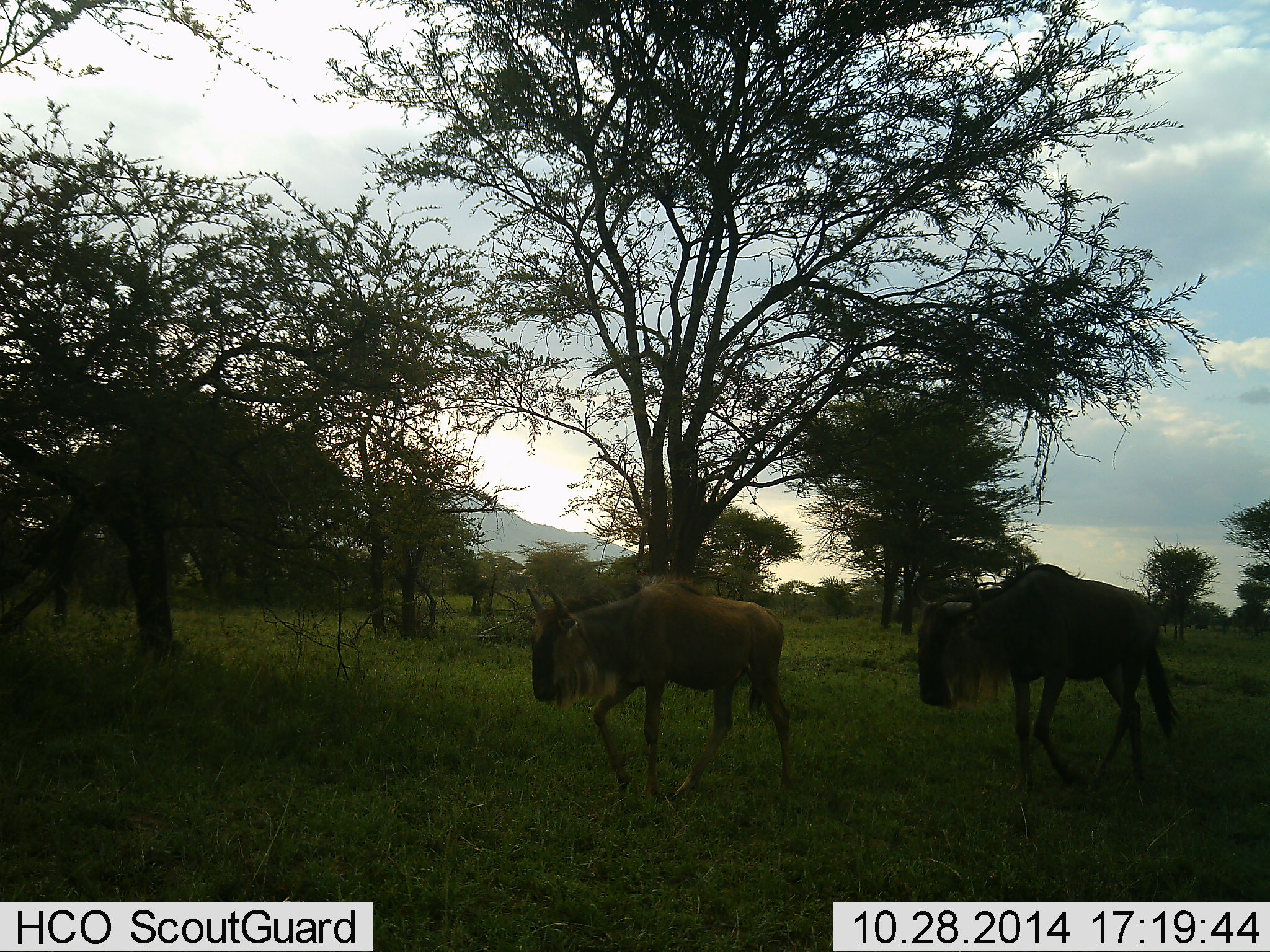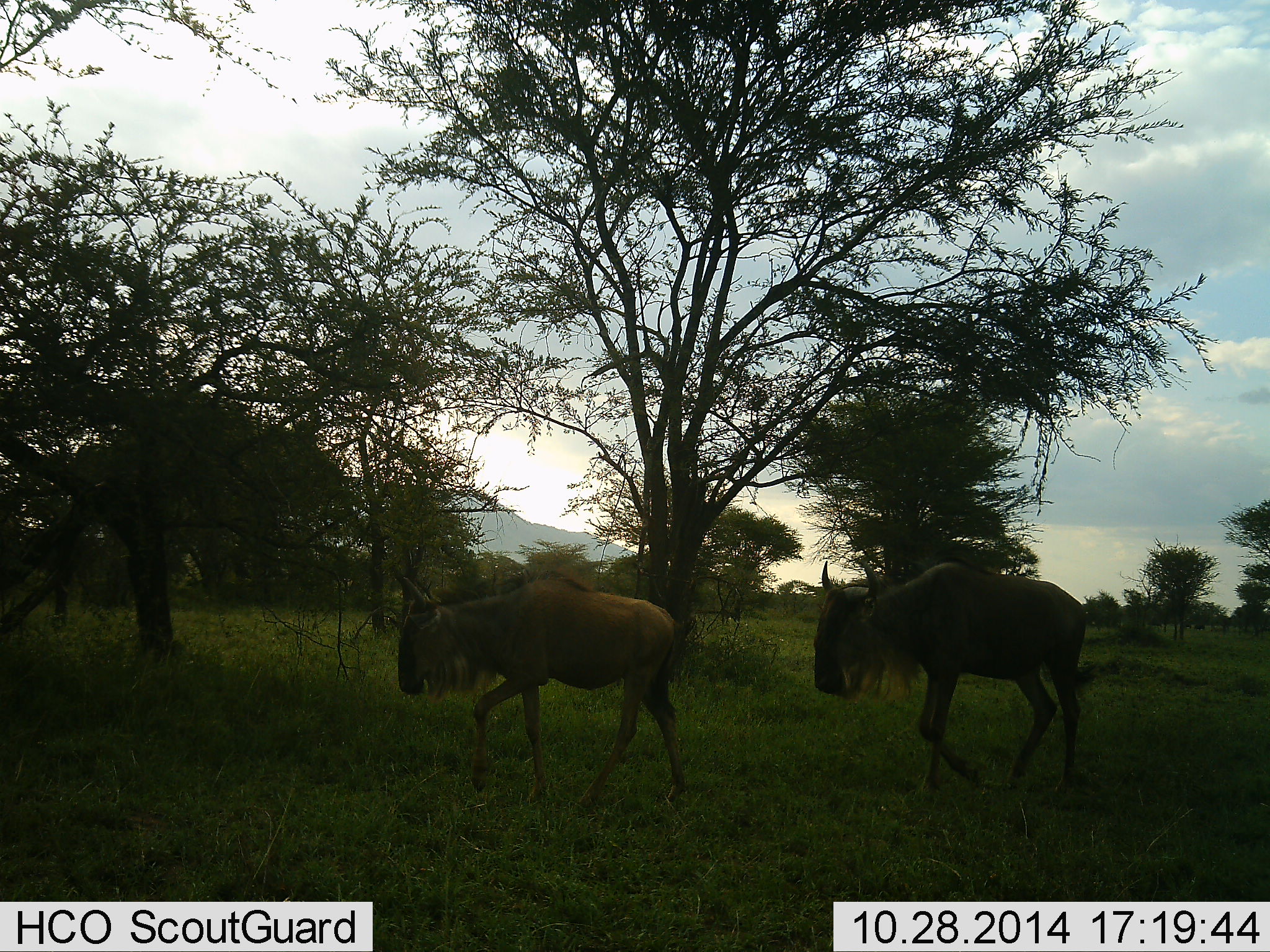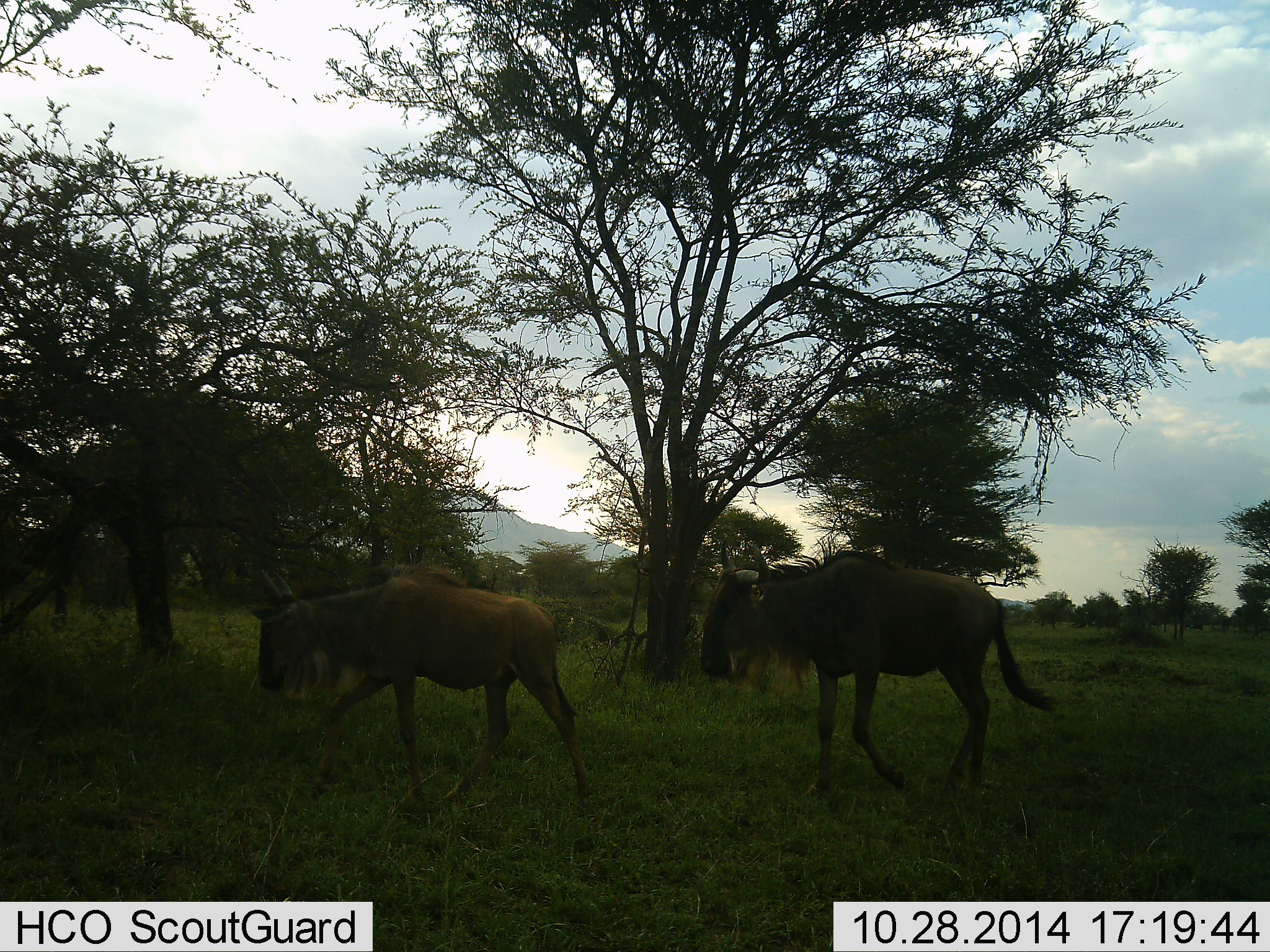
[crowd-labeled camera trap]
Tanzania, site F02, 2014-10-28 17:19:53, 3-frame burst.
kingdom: Animalia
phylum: Chordata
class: Mammalia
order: Artiodactyla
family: Bovidae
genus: Connochaetes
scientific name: Connochaetes taurinus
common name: blue wildebeest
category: wildebeest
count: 2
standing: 0%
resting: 0%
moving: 100%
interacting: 0%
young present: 10%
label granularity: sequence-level